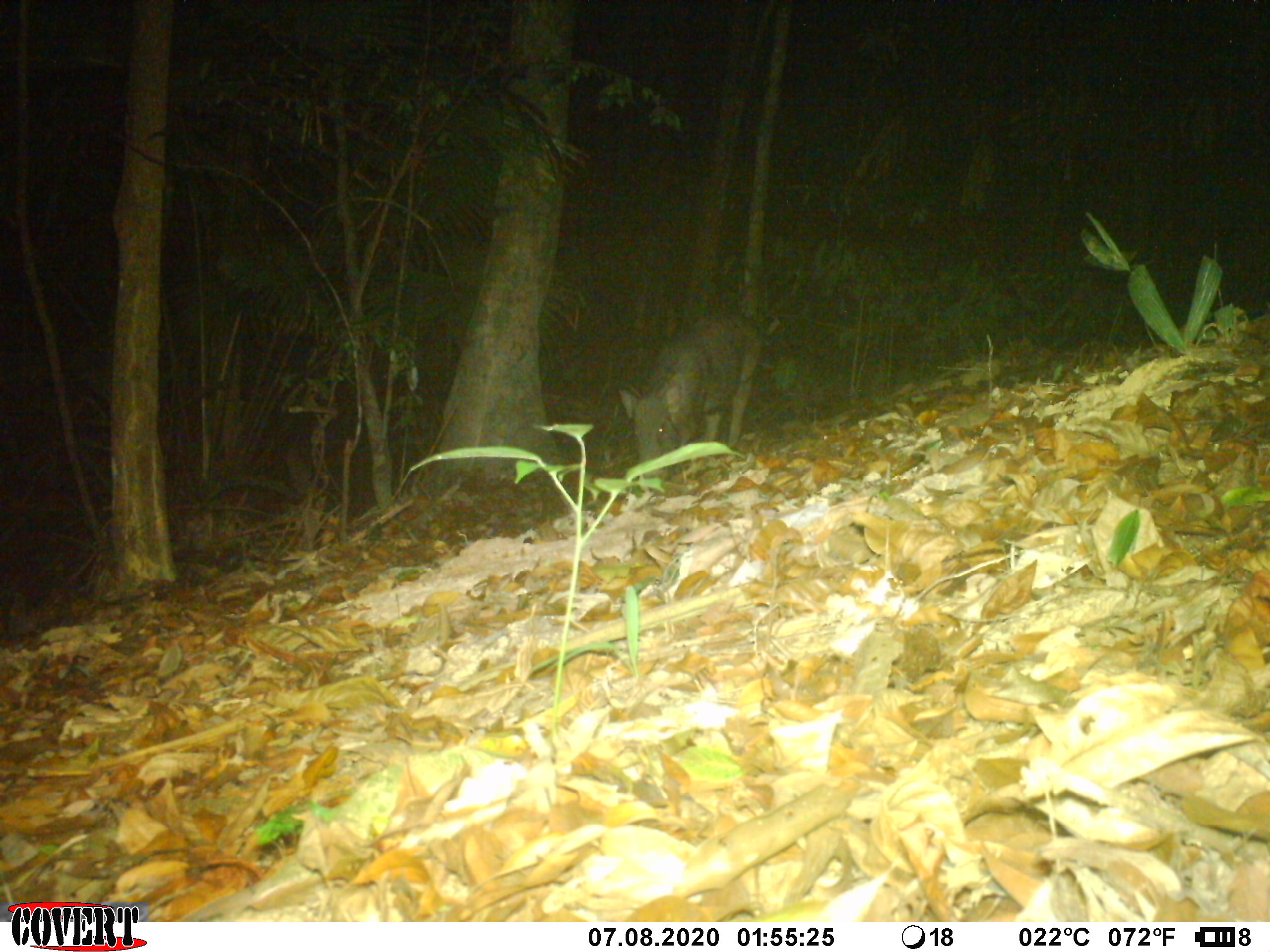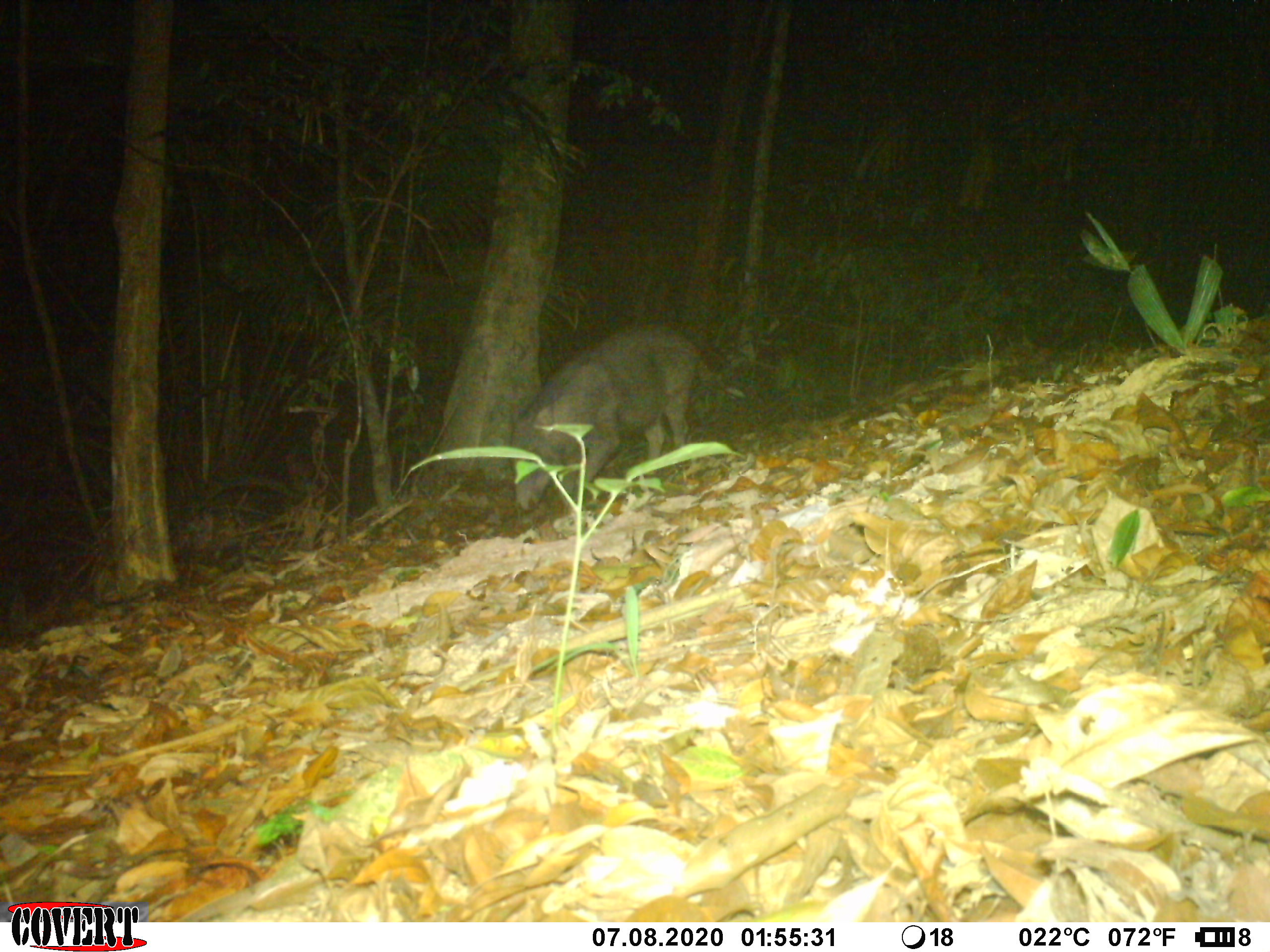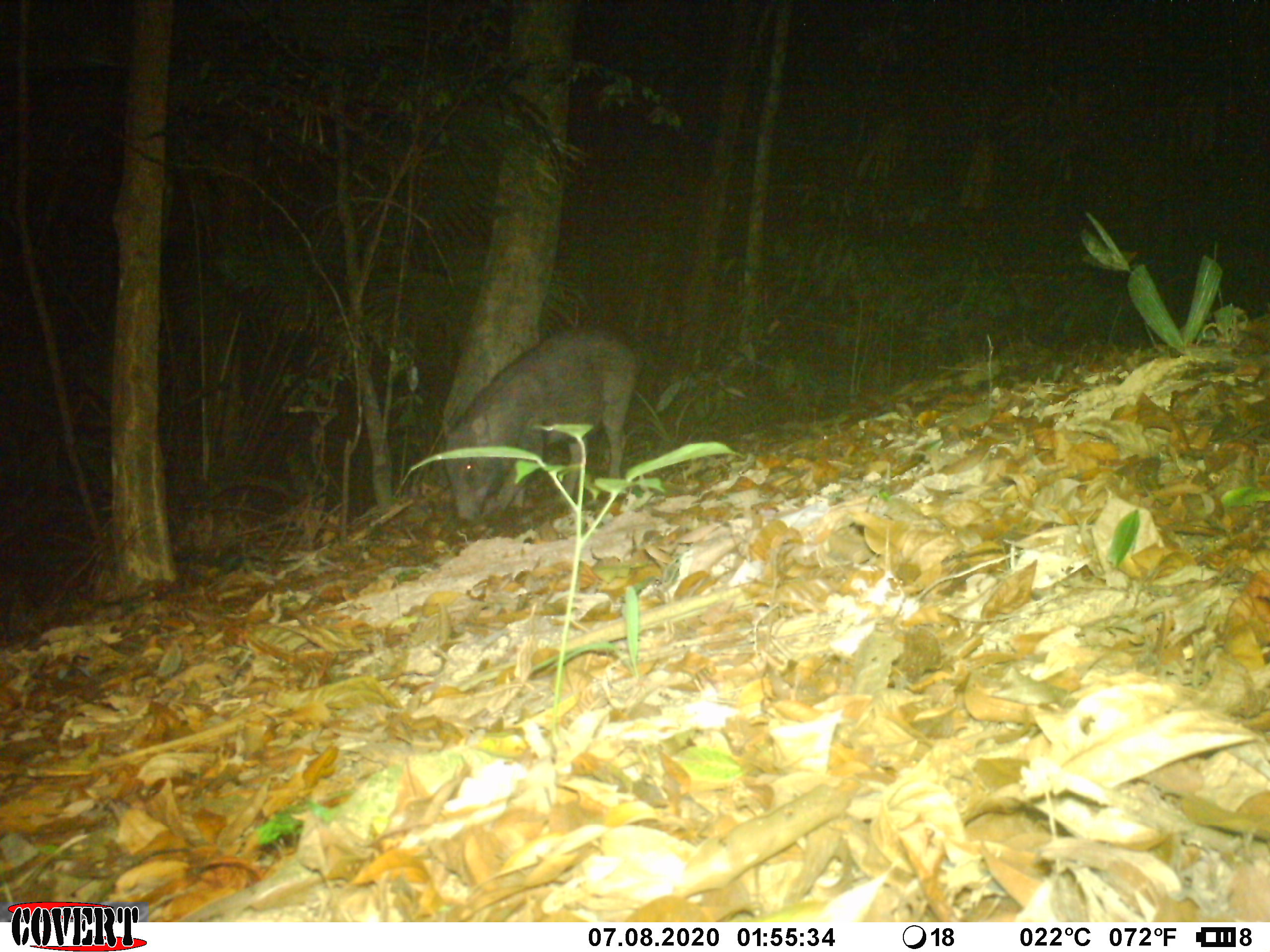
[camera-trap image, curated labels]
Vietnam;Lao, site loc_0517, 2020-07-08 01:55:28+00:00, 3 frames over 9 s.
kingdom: Animalia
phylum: Chordata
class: Mammalia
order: Artiodactyla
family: Suidae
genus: Sus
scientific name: Sus scrofa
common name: eurasian wild pig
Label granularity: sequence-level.